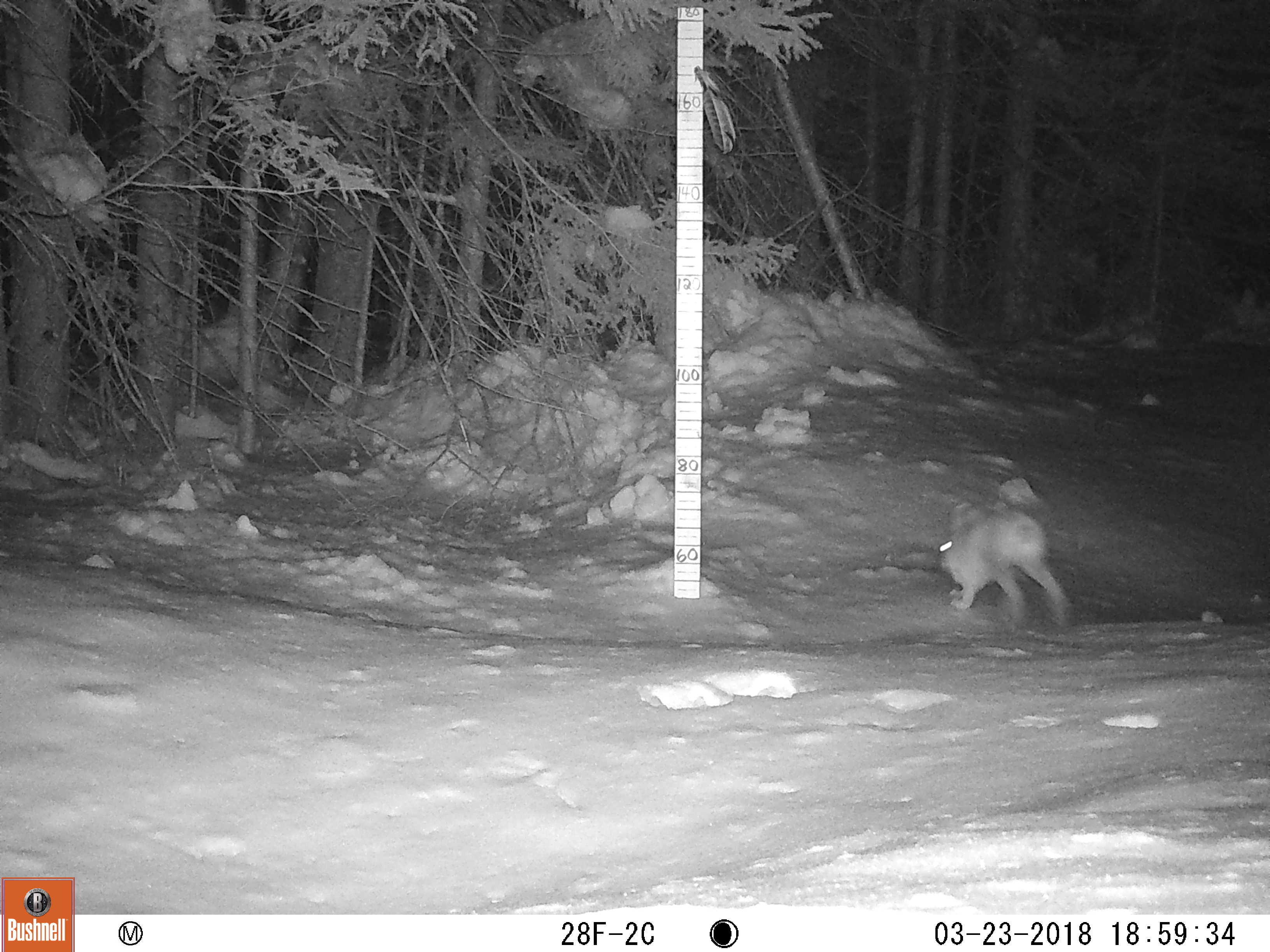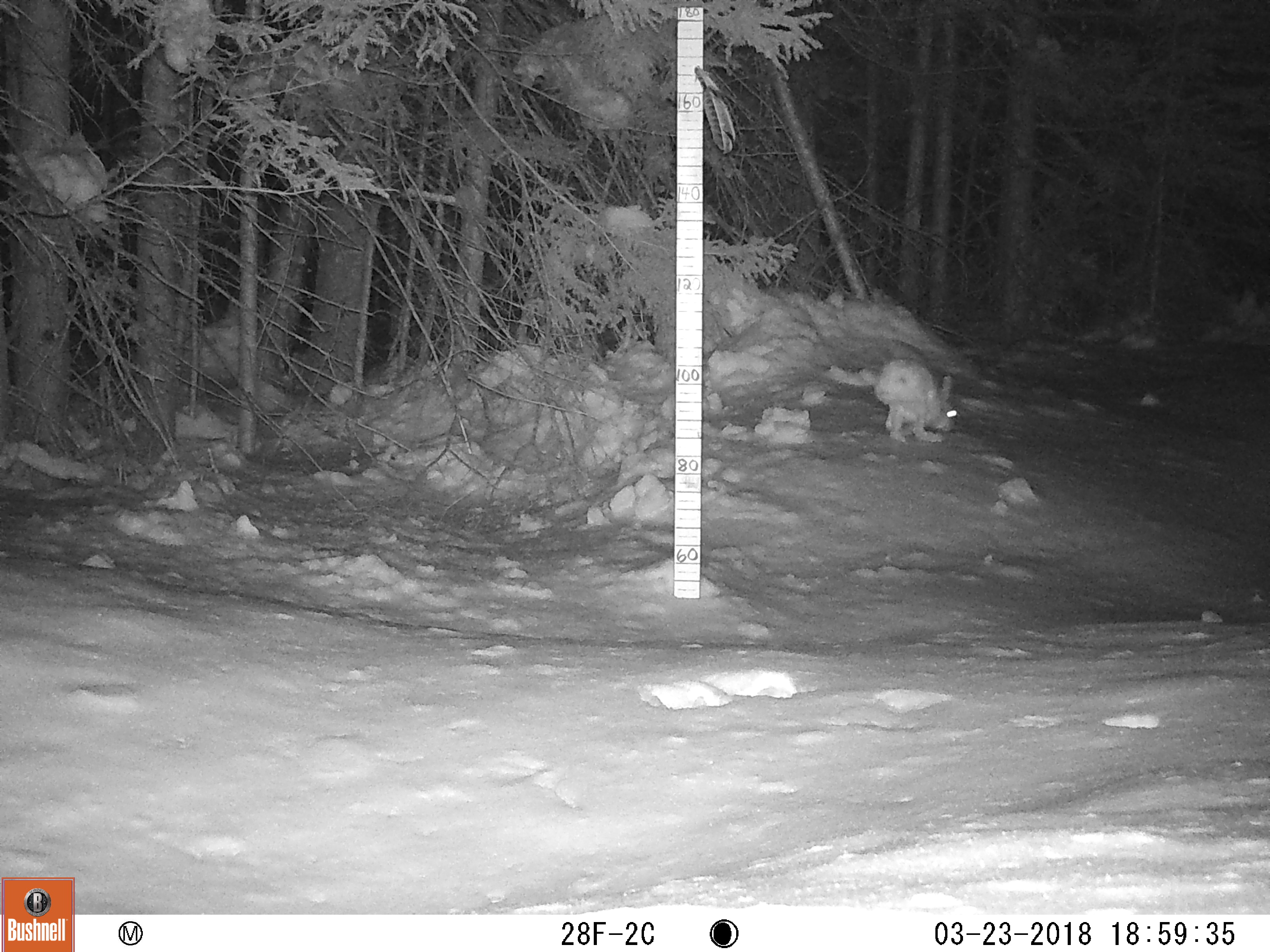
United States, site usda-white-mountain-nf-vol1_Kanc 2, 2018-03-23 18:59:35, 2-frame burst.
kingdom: Animalia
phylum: Chordata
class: Mammalia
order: Lagomorpha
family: Leporidae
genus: Lepus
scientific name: Lepus americanus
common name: snowshoe hare